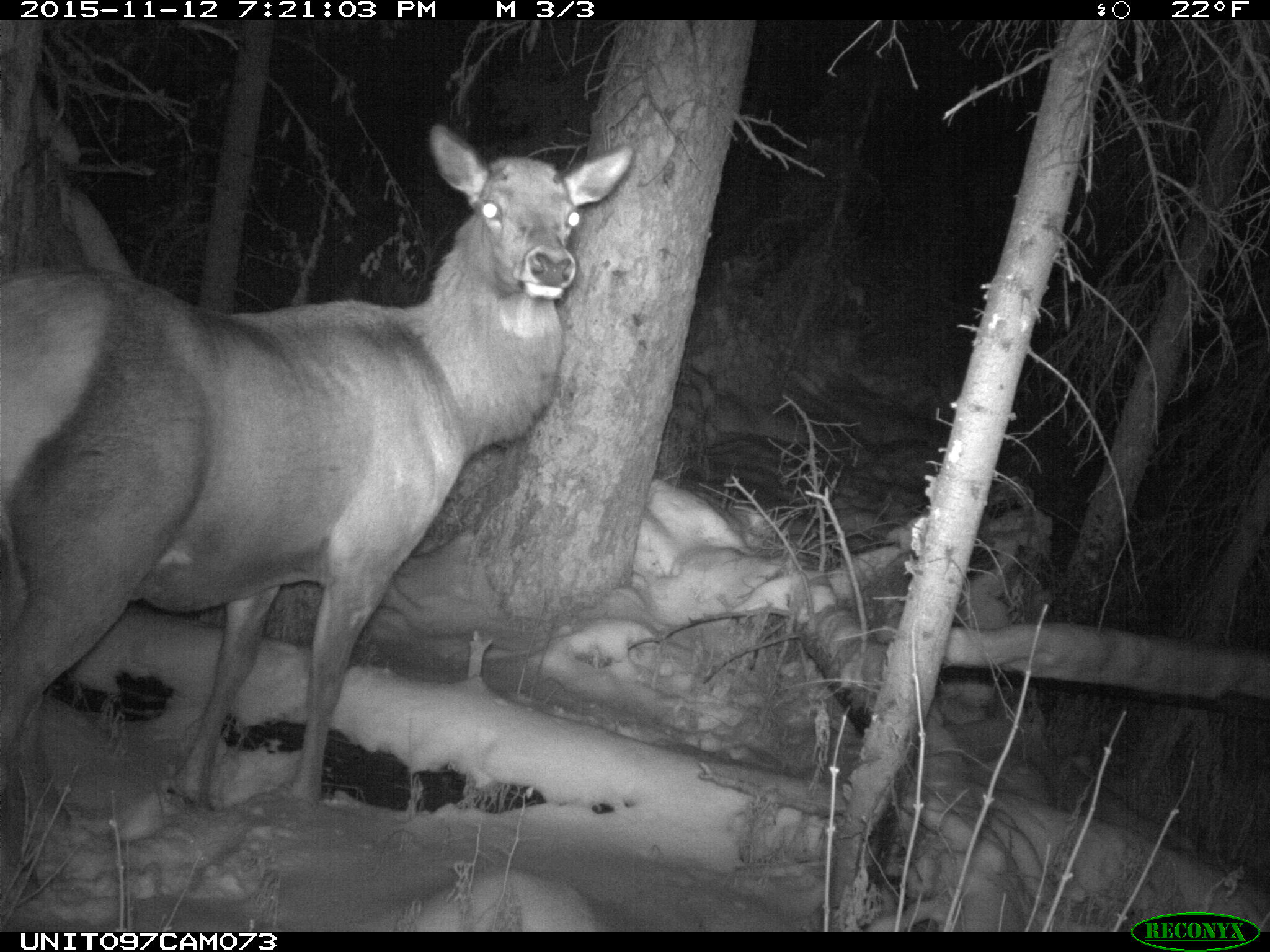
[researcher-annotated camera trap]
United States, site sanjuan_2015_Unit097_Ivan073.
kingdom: Animalia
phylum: Chordata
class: Mammalia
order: Artiodactyla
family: Cervidae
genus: Cervus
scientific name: Cervus elaphus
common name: red deer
Cervus elaphus (red deer).